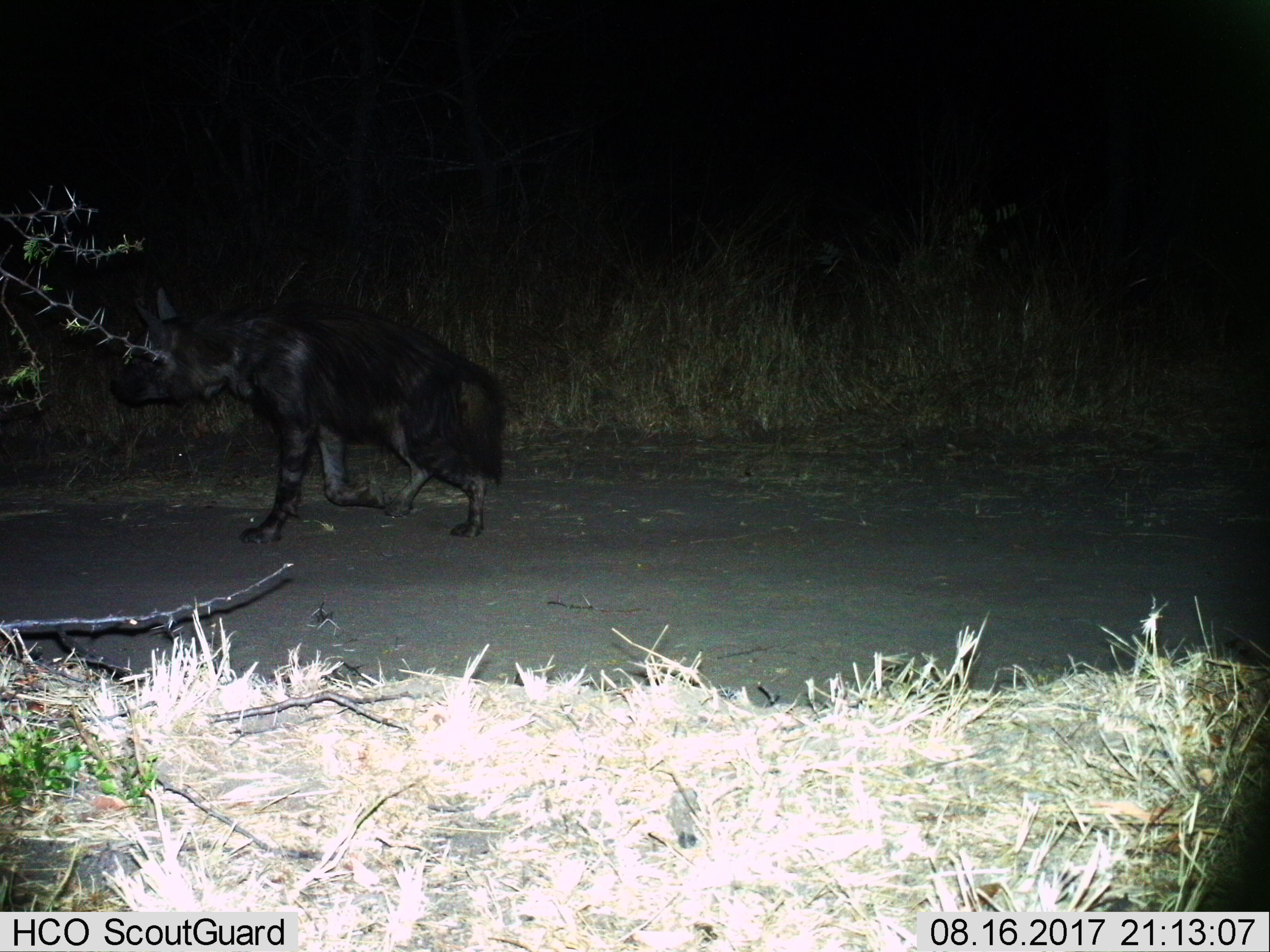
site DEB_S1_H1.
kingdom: Animalia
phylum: Chordata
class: Mammalia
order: Carnivora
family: Hyaenidae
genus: Parahyaena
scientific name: Parahyaena brunnea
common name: brown hyena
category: hyenabrown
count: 1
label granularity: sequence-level